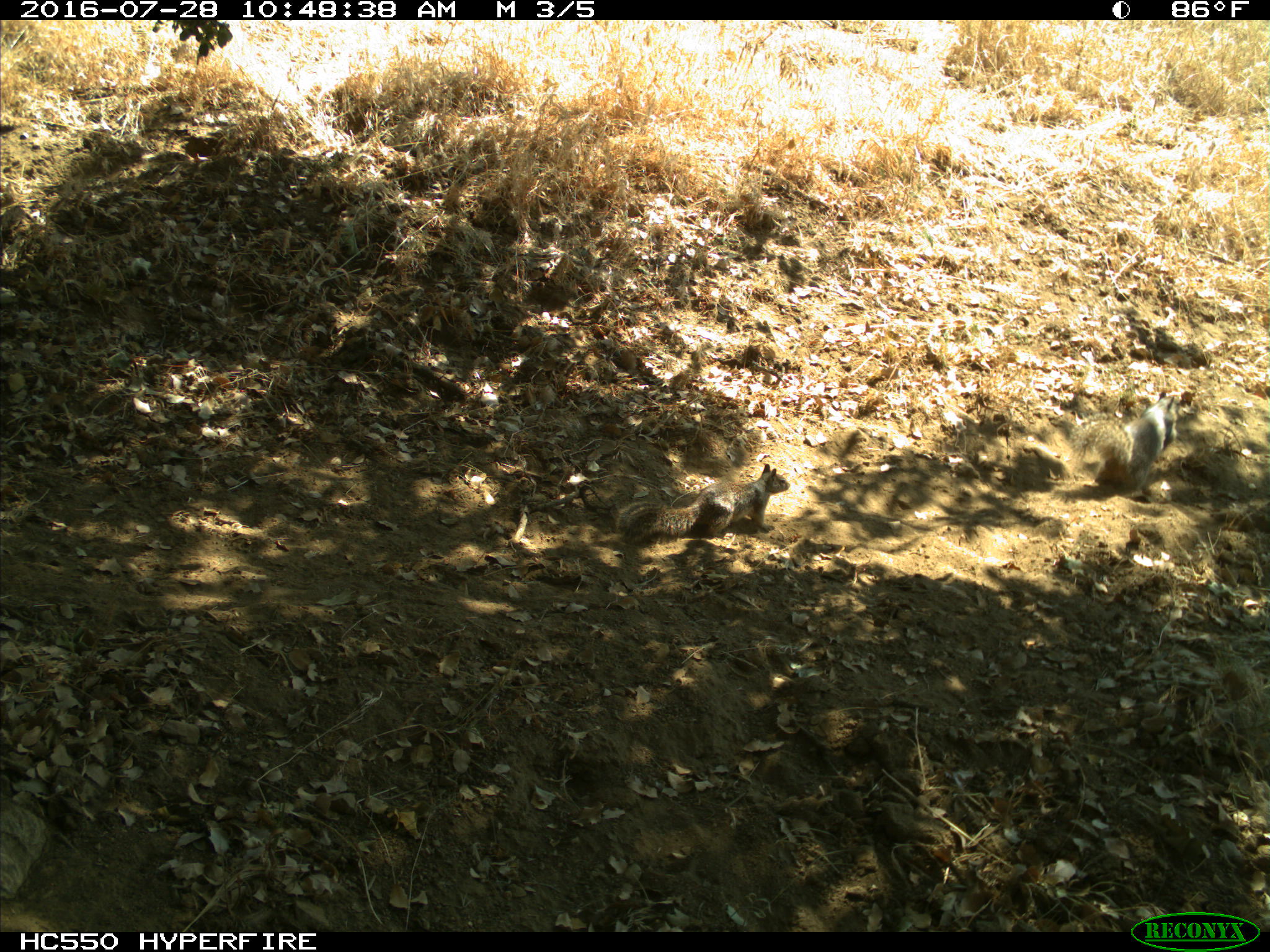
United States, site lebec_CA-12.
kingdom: Animalia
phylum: Chordata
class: Mammalia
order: Rodentia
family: Sciuridae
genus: Otospermophilus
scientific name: Otospermophilus beecheyi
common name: california ground squirrel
Otospermophilus beecheyi (california ground squirrel).